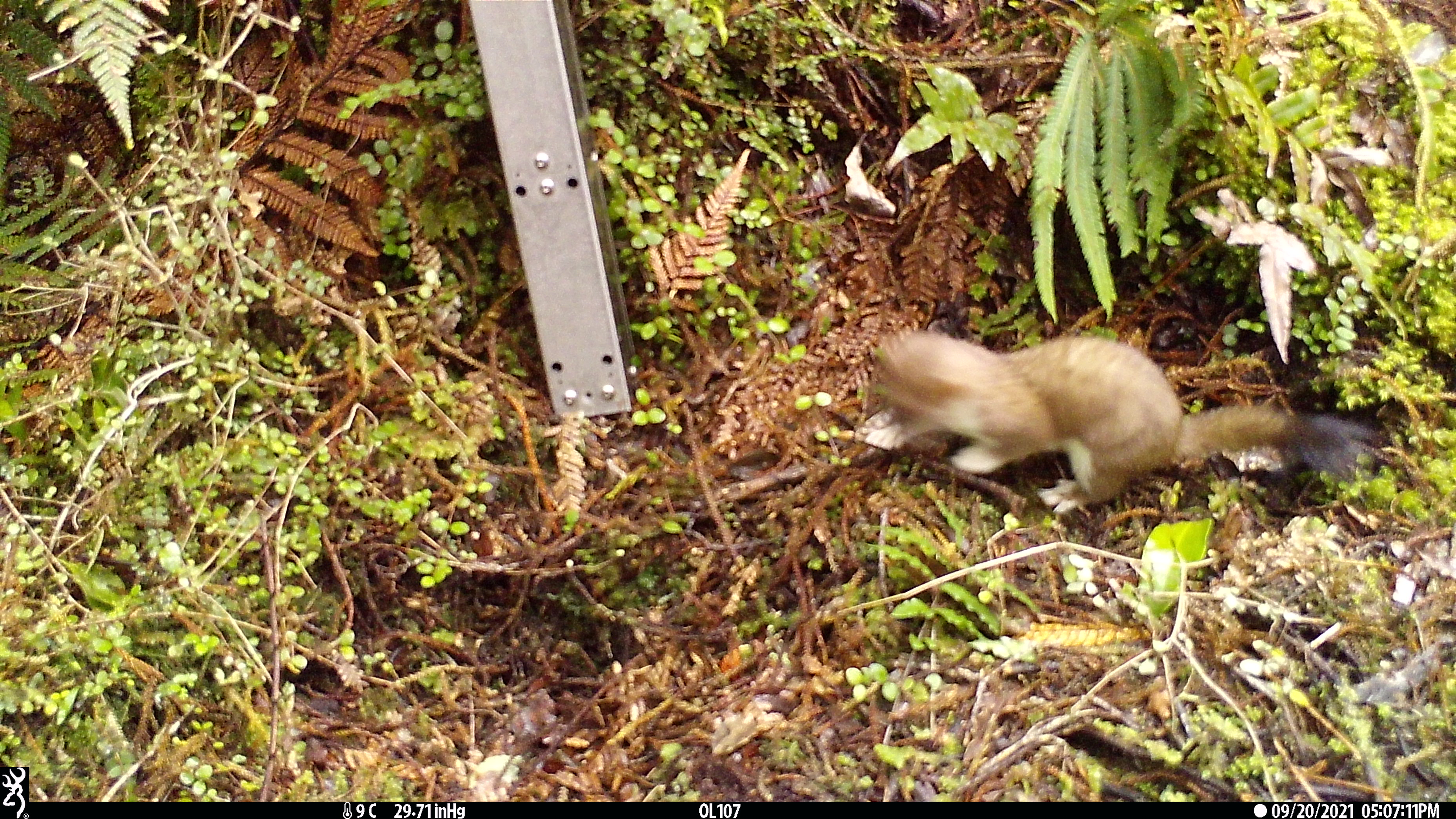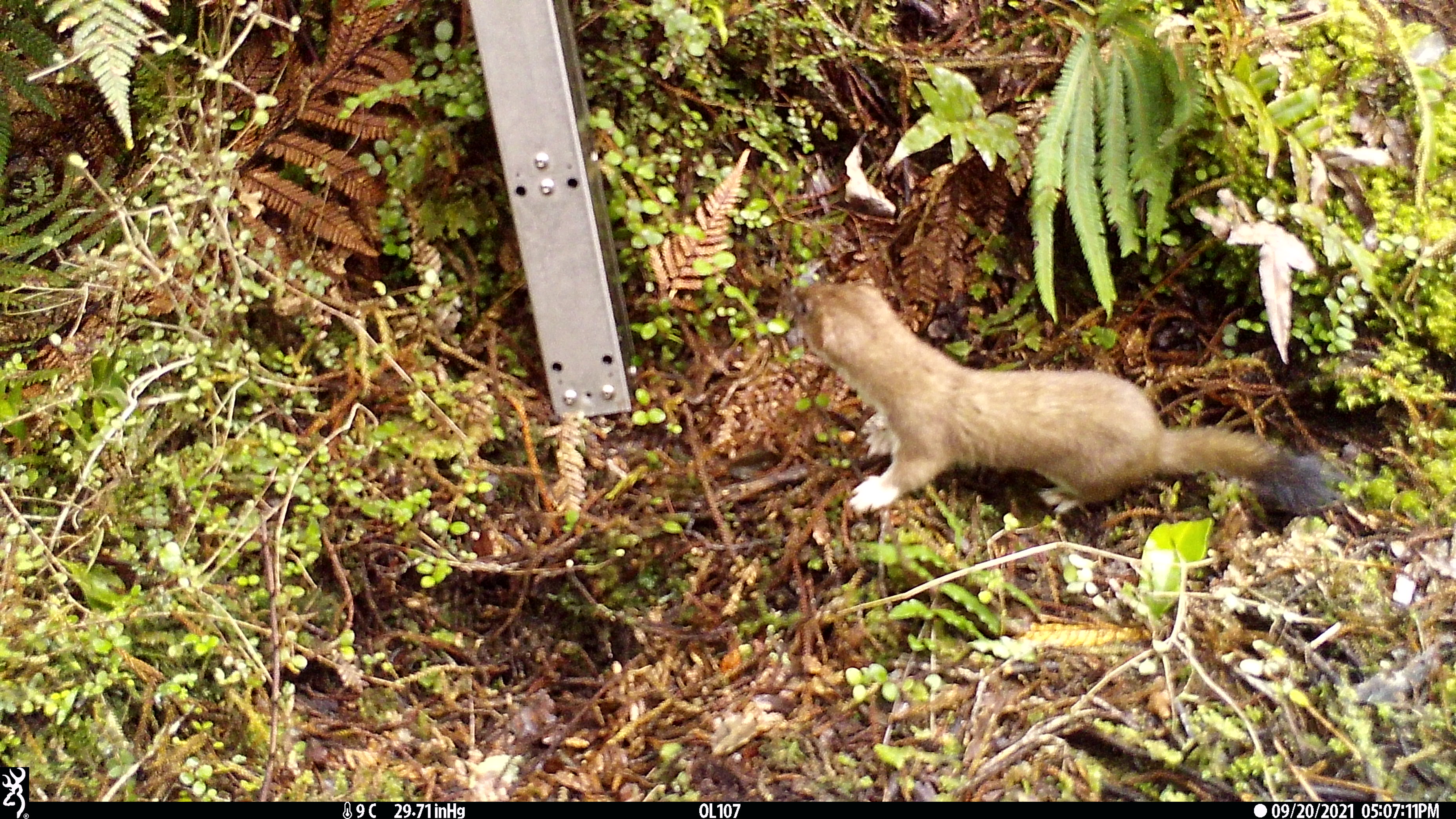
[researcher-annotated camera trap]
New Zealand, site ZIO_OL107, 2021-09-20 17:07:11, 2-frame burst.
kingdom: Animalia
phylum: Chordata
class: Mammalia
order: Carnivora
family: Mustelidae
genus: Mustela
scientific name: Mustela erminea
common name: stoat